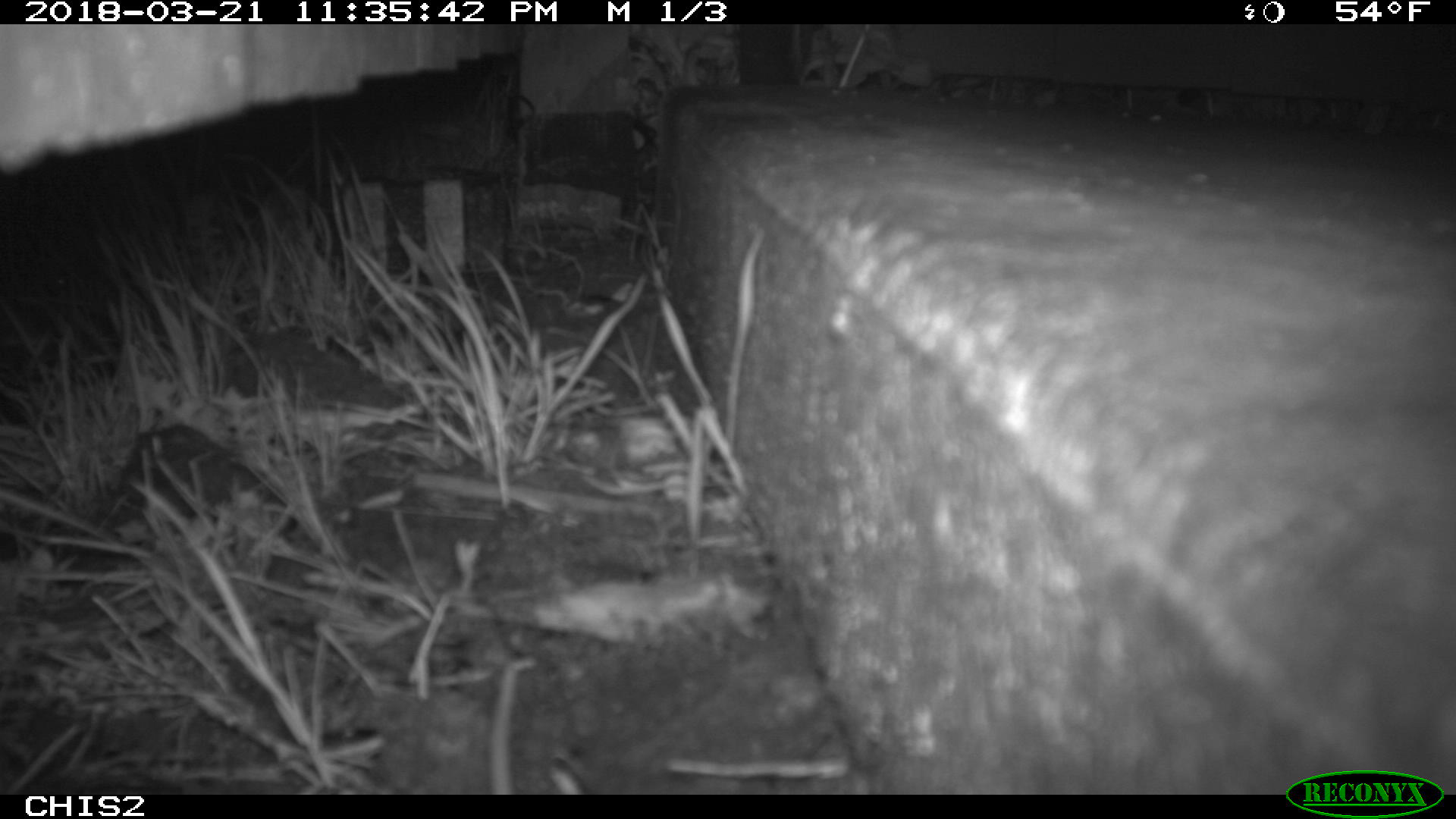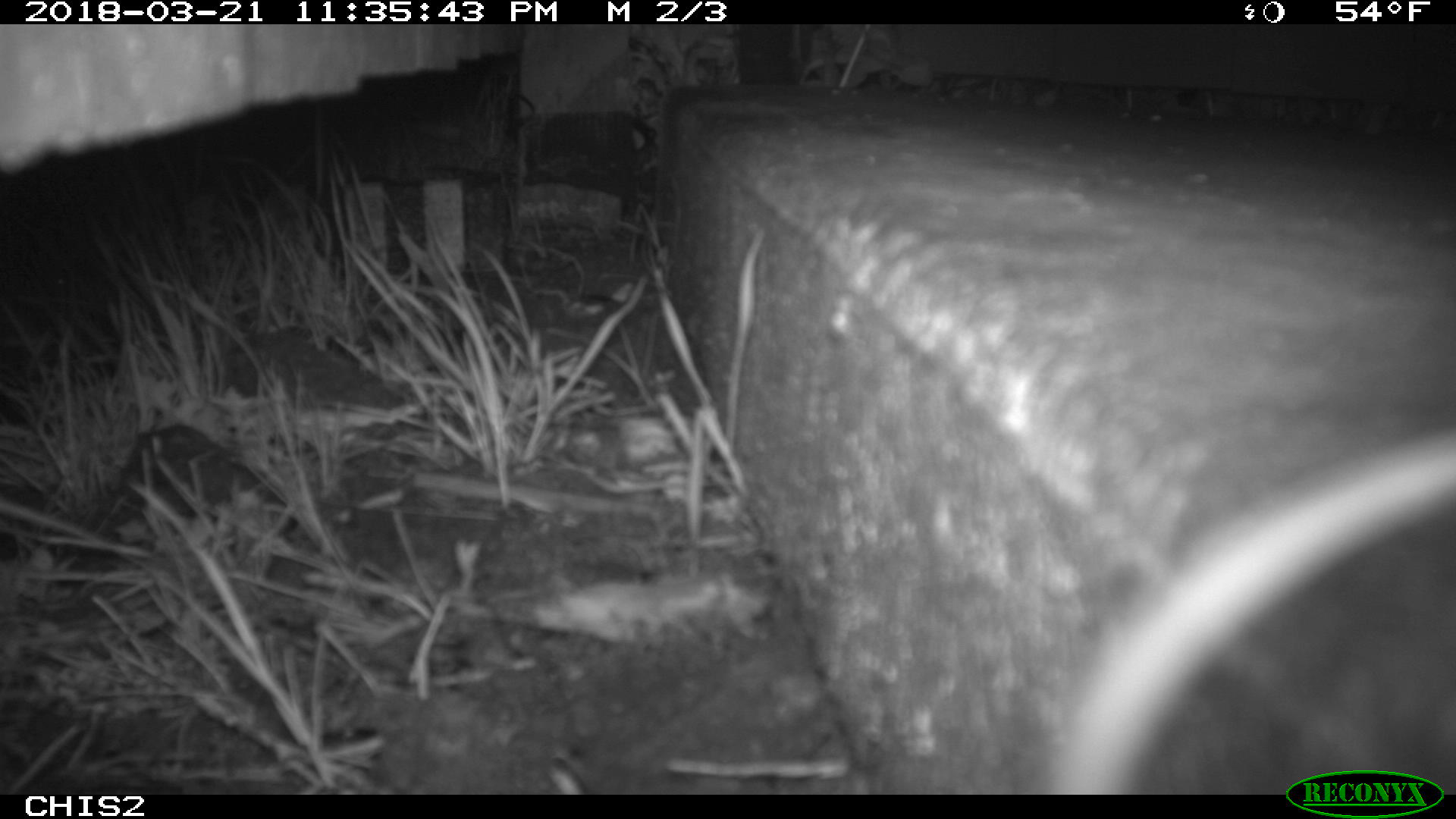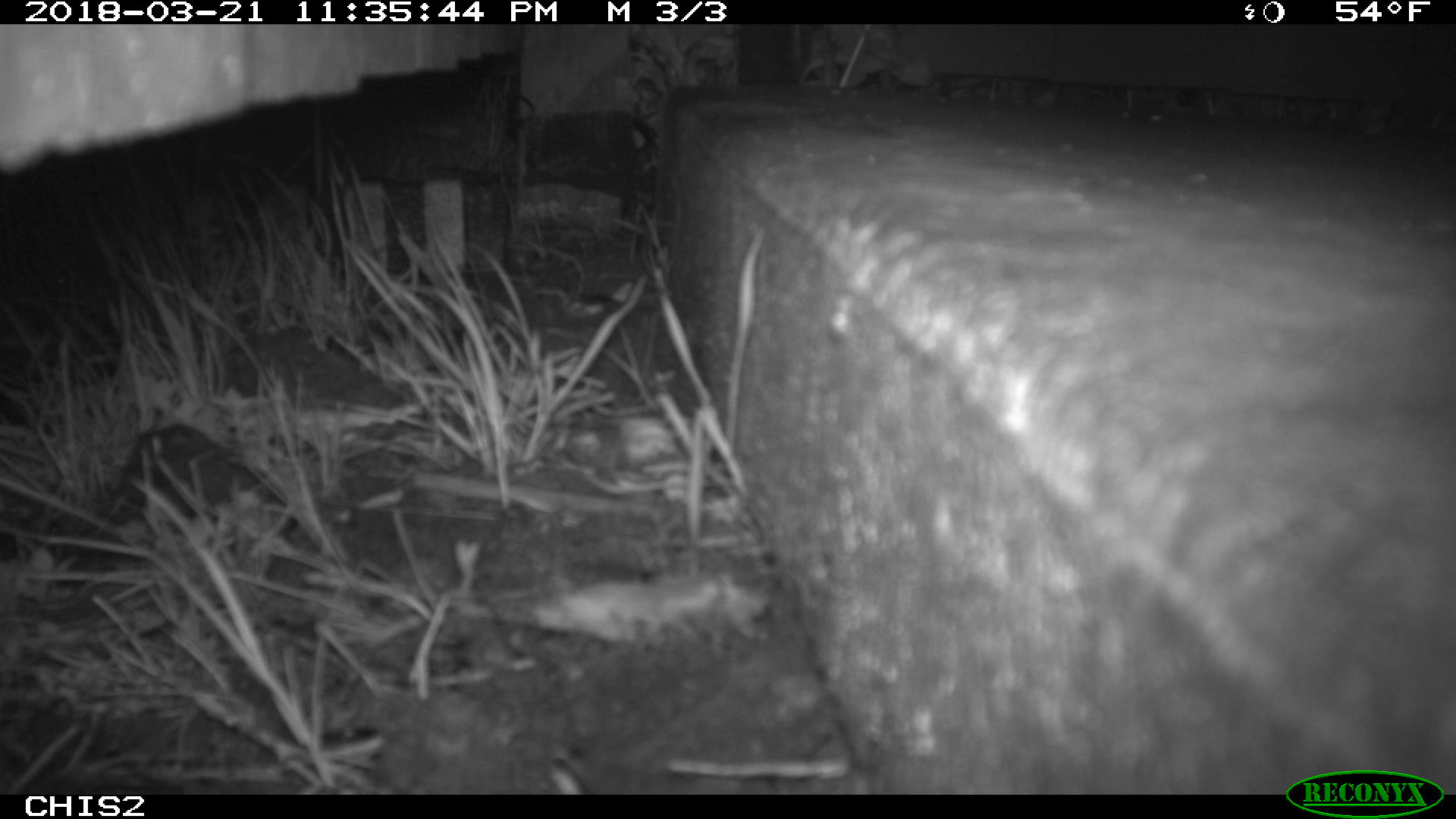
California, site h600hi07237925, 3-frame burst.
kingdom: Animalia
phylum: Chordata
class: Mammalia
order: Rodentia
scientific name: Rodentia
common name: rodent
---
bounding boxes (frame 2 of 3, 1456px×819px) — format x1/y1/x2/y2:
rodent: 1017/421/1455/794